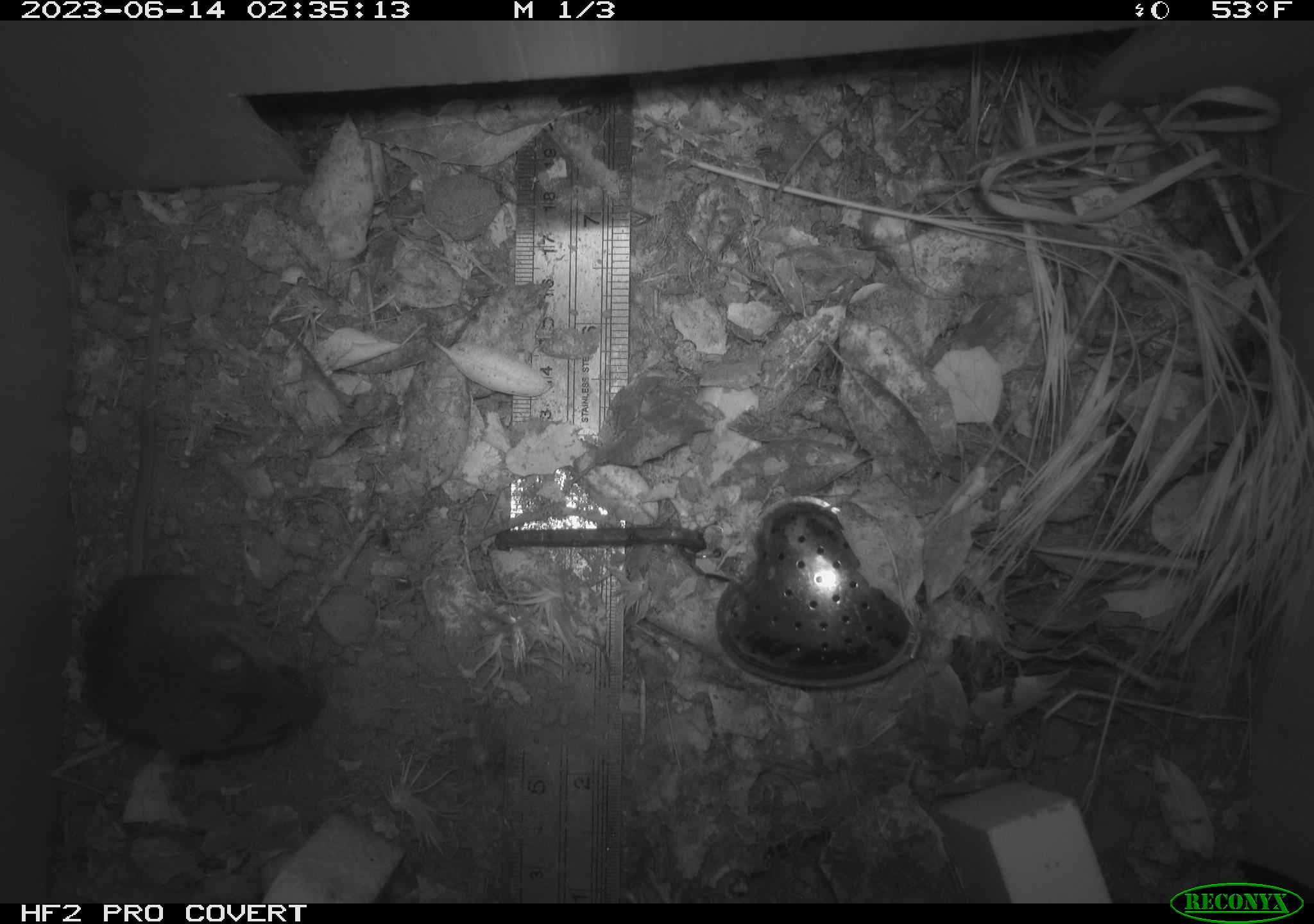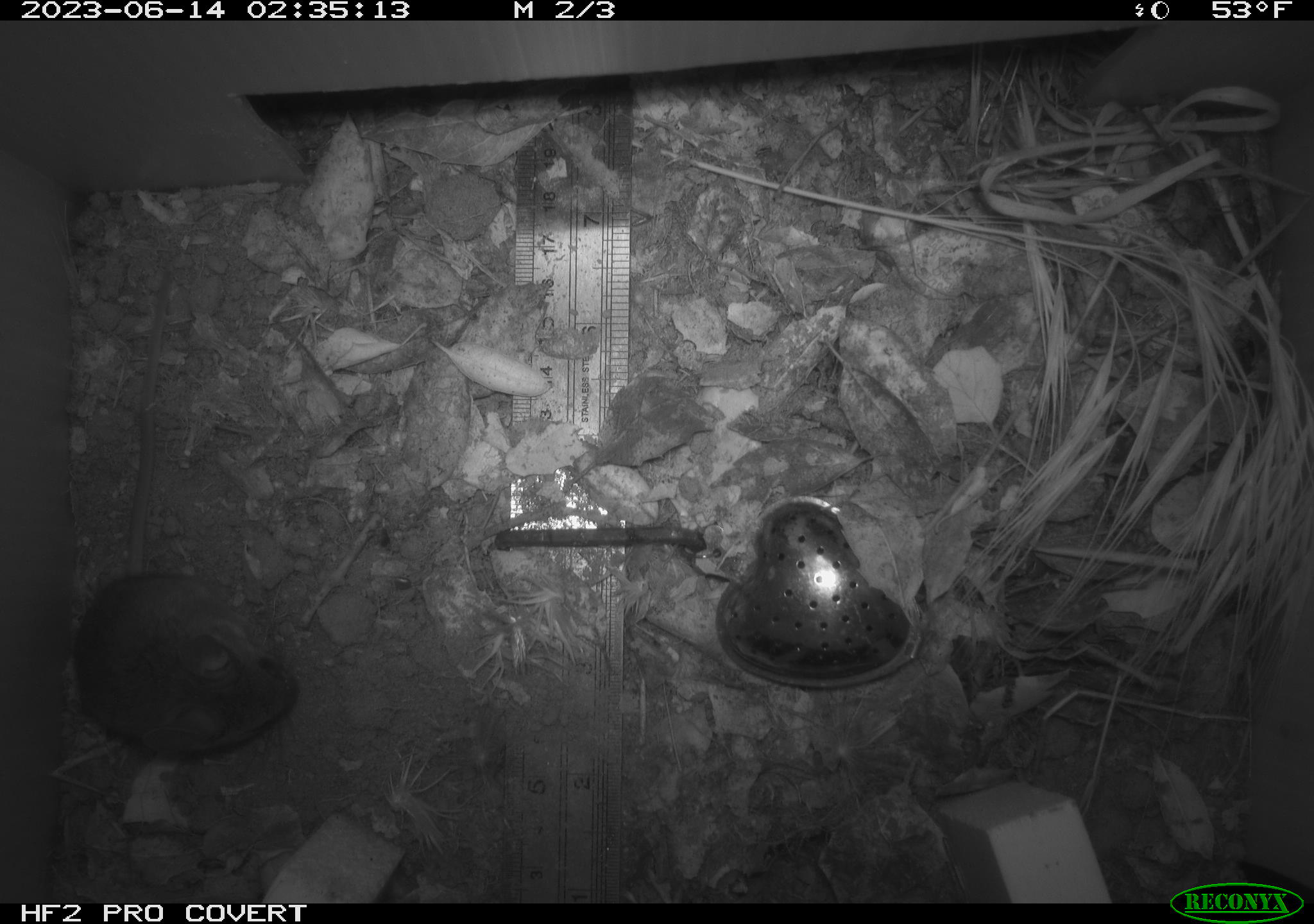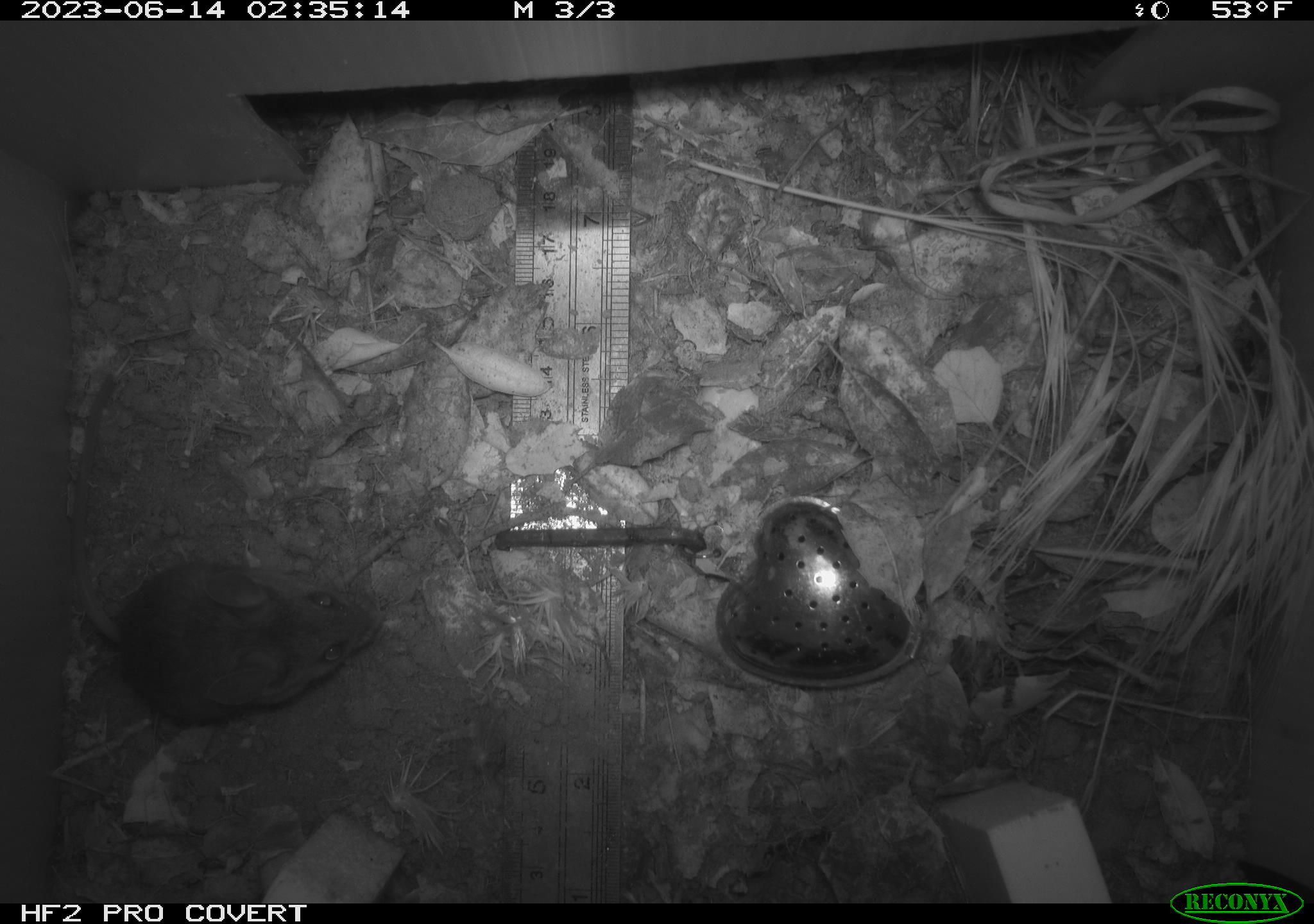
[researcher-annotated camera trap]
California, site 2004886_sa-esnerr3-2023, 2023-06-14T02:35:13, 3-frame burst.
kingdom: Animalia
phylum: Chordata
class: Mammalia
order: Rodentia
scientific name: Rodentia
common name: mouse species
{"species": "mouse species (Rodentia)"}